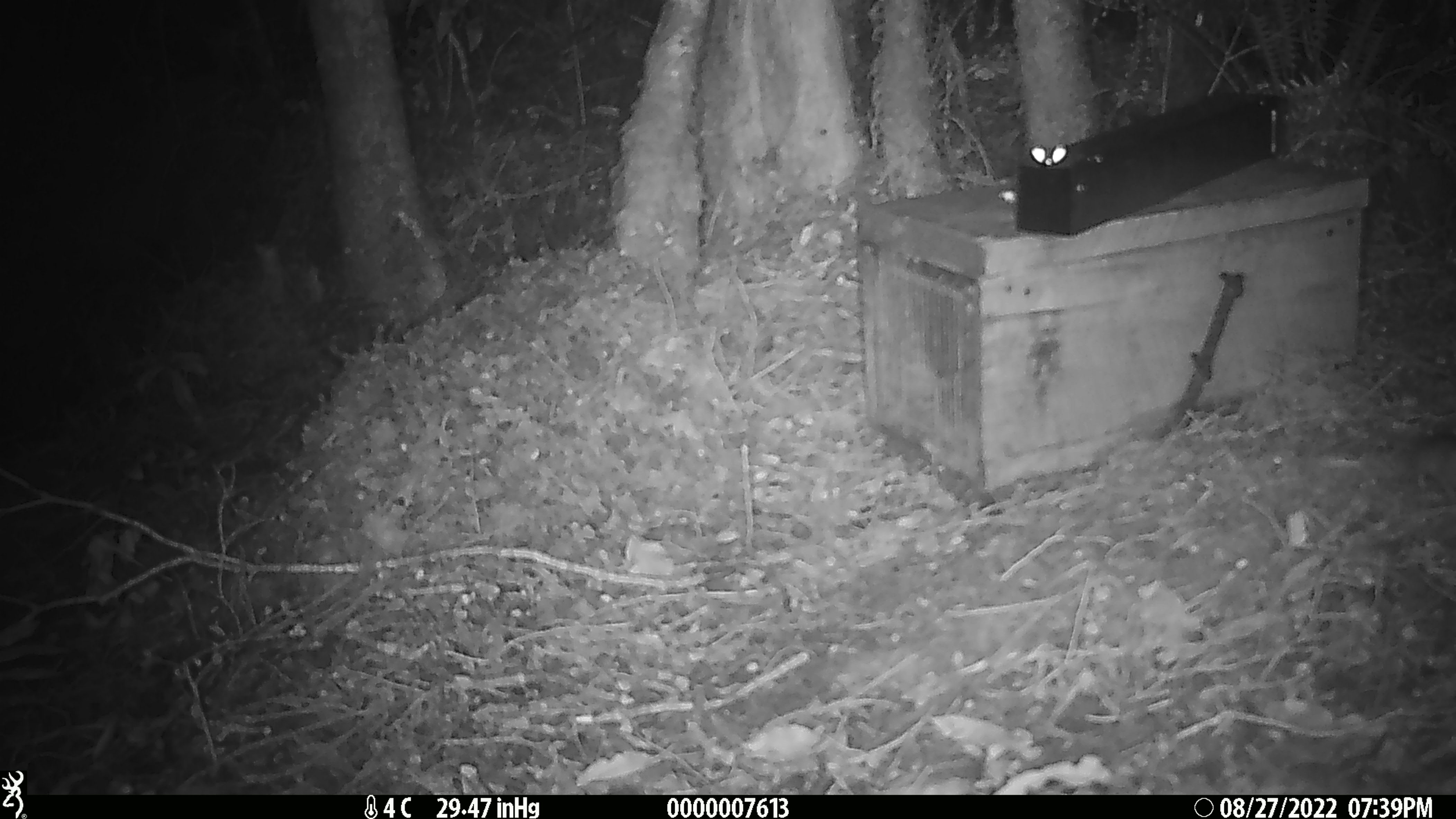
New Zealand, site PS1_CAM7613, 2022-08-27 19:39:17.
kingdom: Animalia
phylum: Chordata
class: Mammalia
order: Rodentia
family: Muridae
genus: Mus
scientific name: Mus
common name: mouse